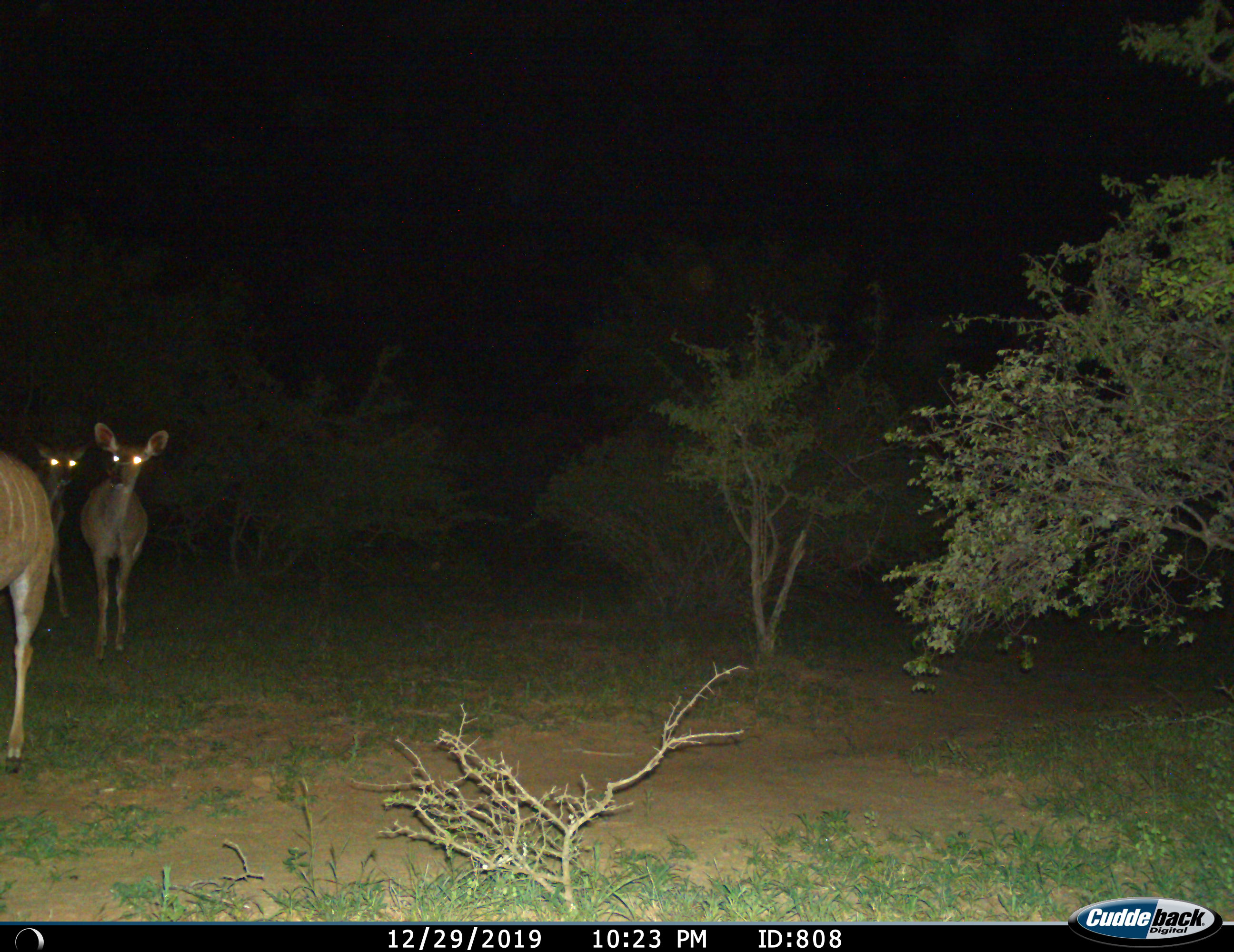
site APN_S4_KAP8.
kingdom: Animalia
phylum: Chordata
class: Mammalia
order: Artiodactyla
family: Bovidae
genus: Tragelaphus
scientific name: Tragelaphus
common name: kudu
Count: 3.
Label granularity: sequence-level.